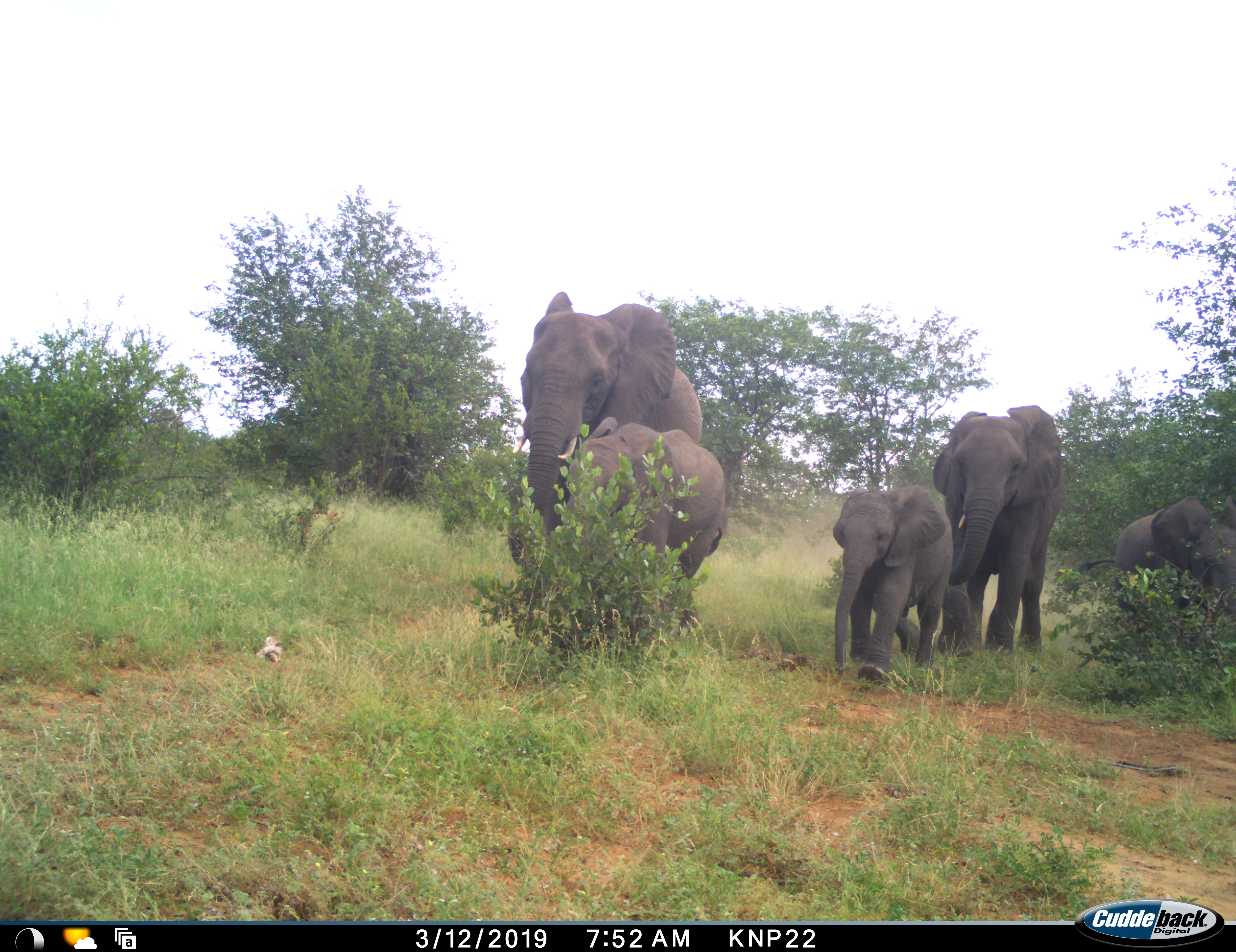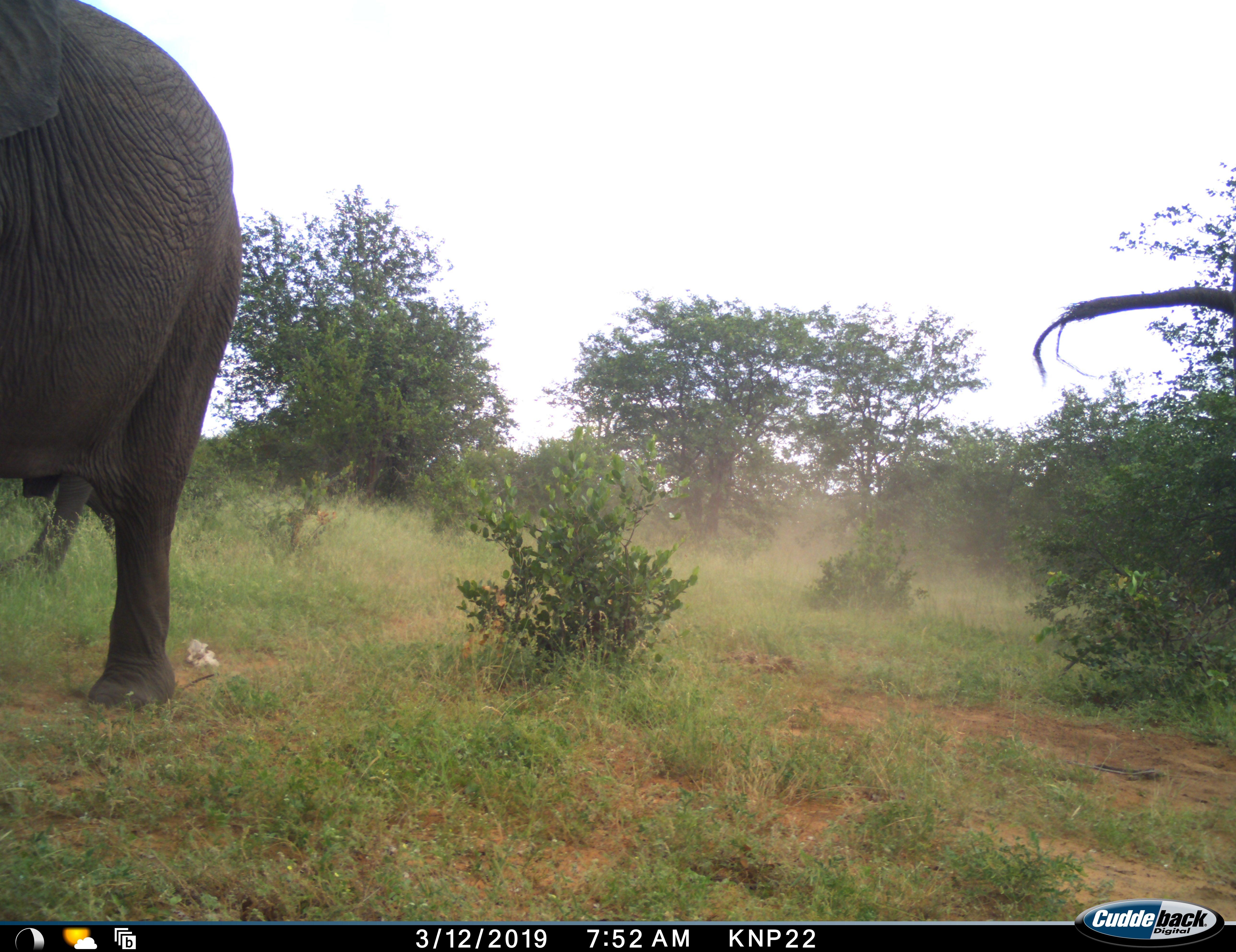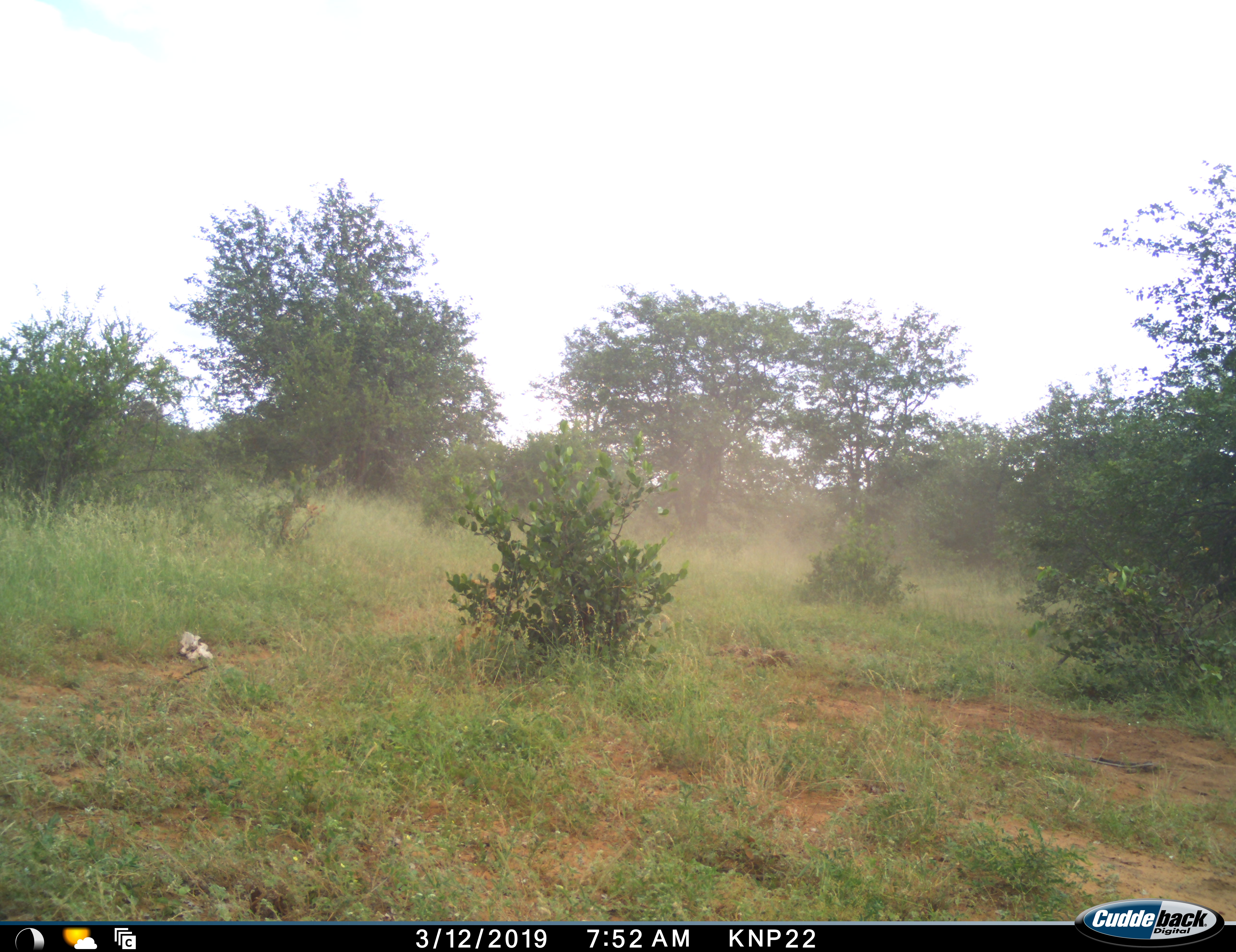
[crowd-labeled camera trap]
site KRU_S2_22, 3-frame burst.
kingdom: Animalia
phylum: Chordata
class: Mammalia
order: Proboscidea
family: Elephantidae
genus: Loxodonta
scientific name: Loxodonta africana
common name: african bush elephant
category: elephant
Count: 5.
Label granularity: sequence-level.